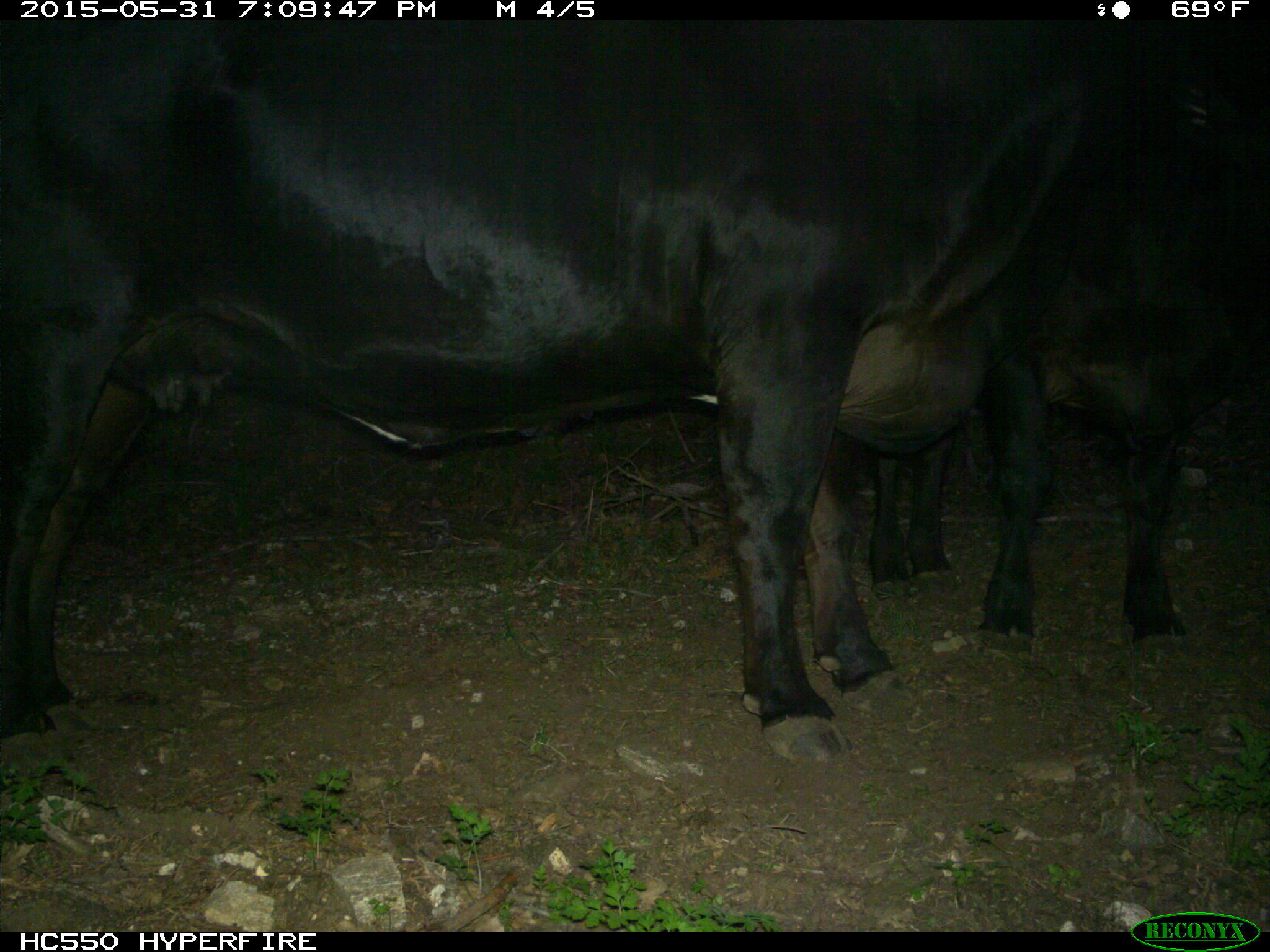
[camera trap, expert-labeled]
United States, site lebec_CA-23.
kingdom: Animalia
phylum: Chordata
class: Mammalia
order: Artiodactyla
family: Bovidae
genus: Bos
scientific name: Bos taurus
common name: domestic cow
Bos taurus (domestic cow).